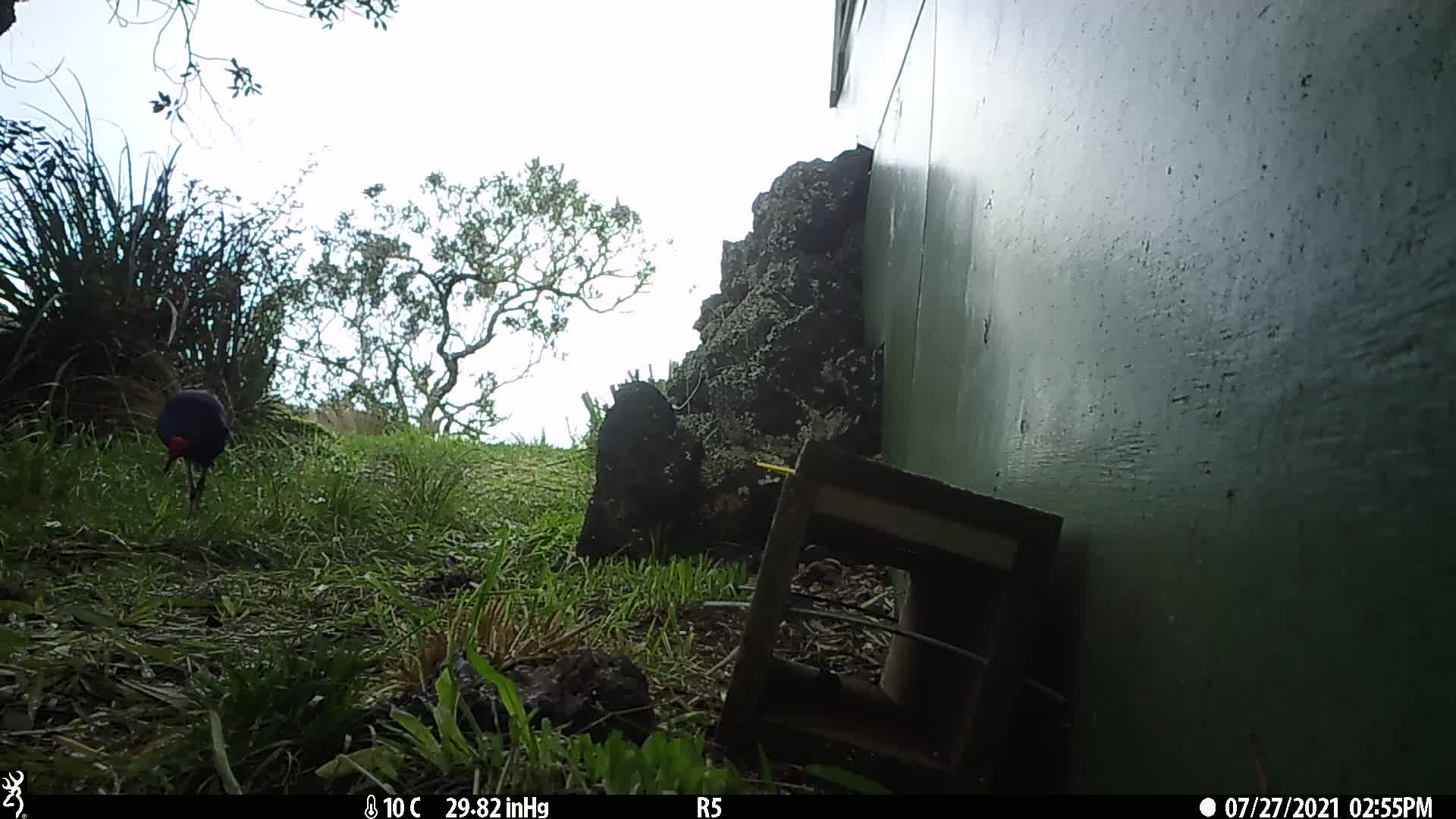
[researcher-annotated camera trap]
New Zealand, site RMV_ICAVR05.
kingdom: Animalia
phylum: Chordata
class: Aves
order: Gruiformes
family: Rallidae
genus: Porphyrio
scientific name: Porphyrio melanotus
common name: australasian swamphen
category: pukeko